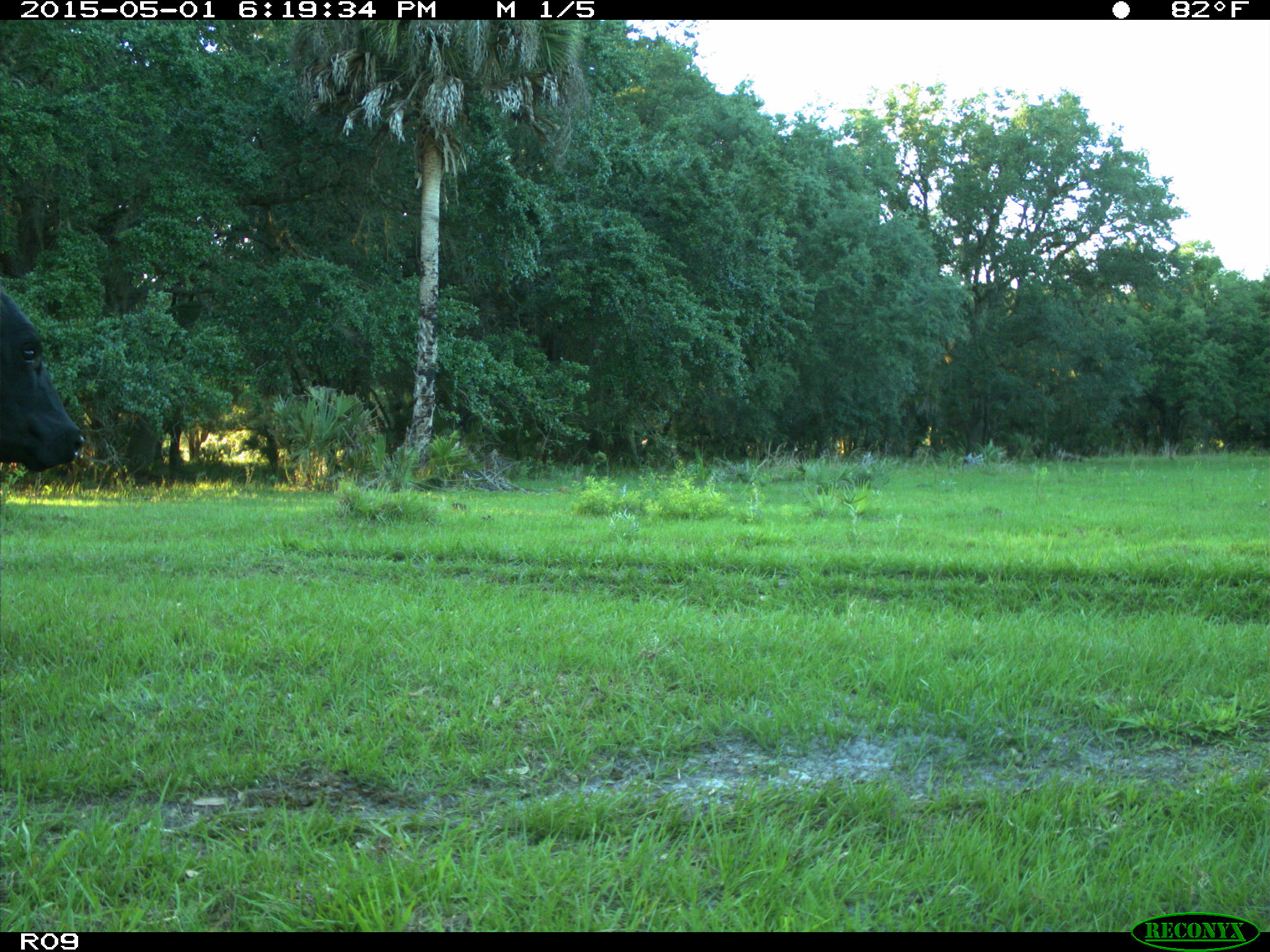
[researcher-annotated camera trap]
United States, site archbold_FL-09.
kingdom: Animalia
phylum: Chordata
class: Mammalia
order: Artiodactyla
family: Bovidae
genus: Bos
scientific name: Bos taurus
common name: domestic cow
Bos taurus (domestic cow).